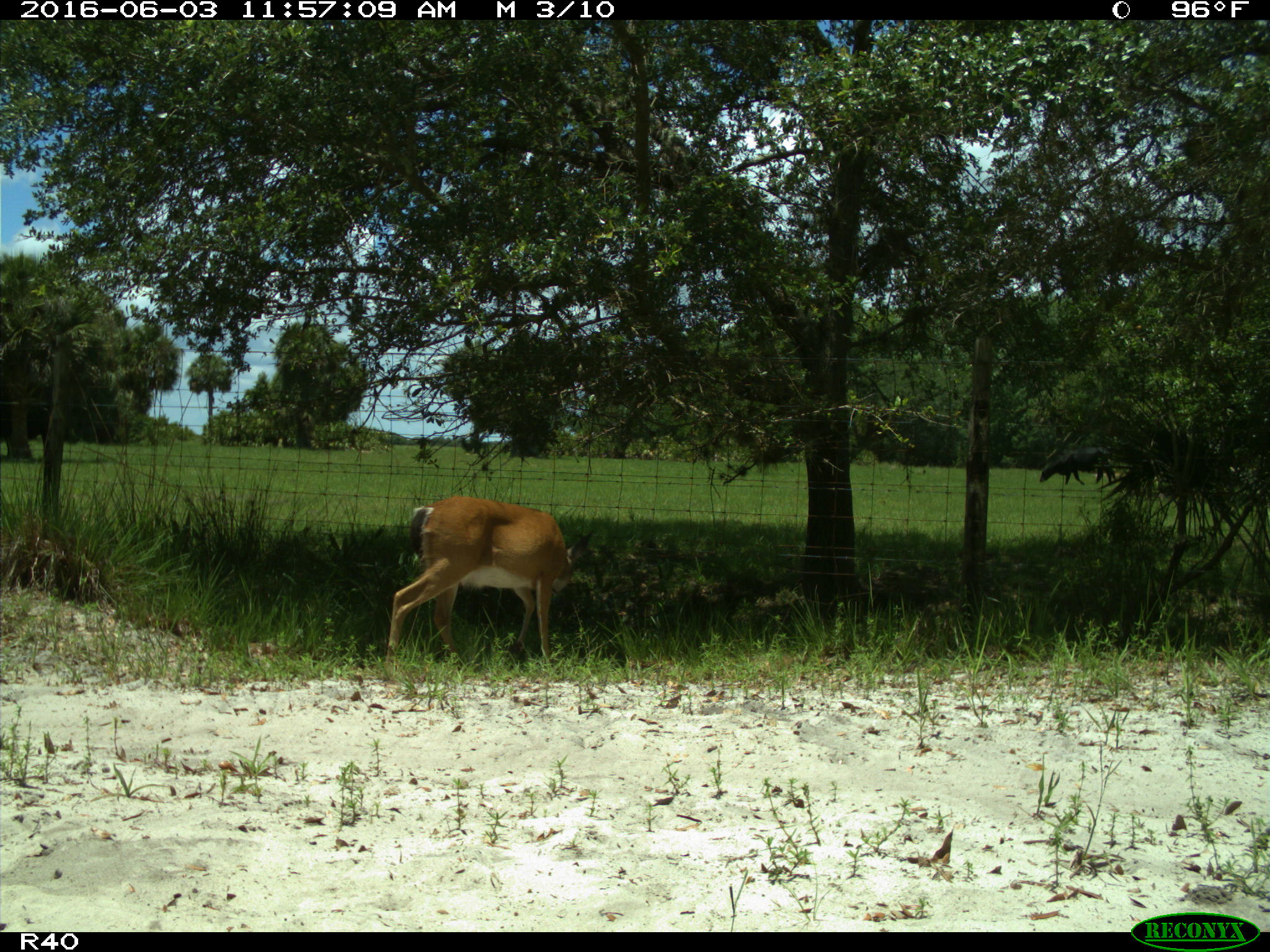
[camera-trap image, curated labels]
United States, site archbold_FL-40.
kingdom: Animalia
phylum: Chordata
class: Mammalia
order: Artiodactyla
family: Cervidae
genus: Odocoileus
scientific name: Odocoileus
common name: deer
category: unidentified deer